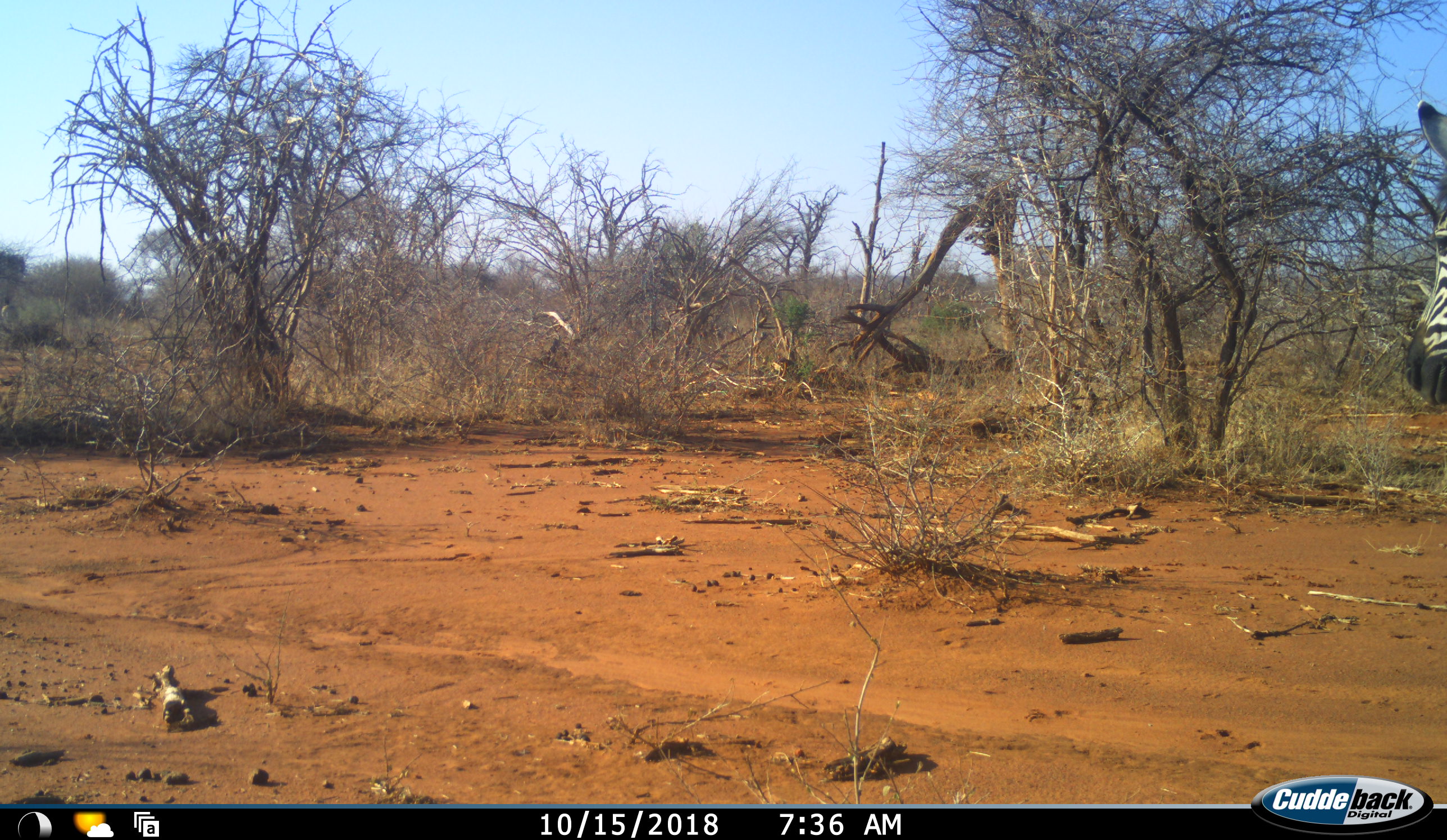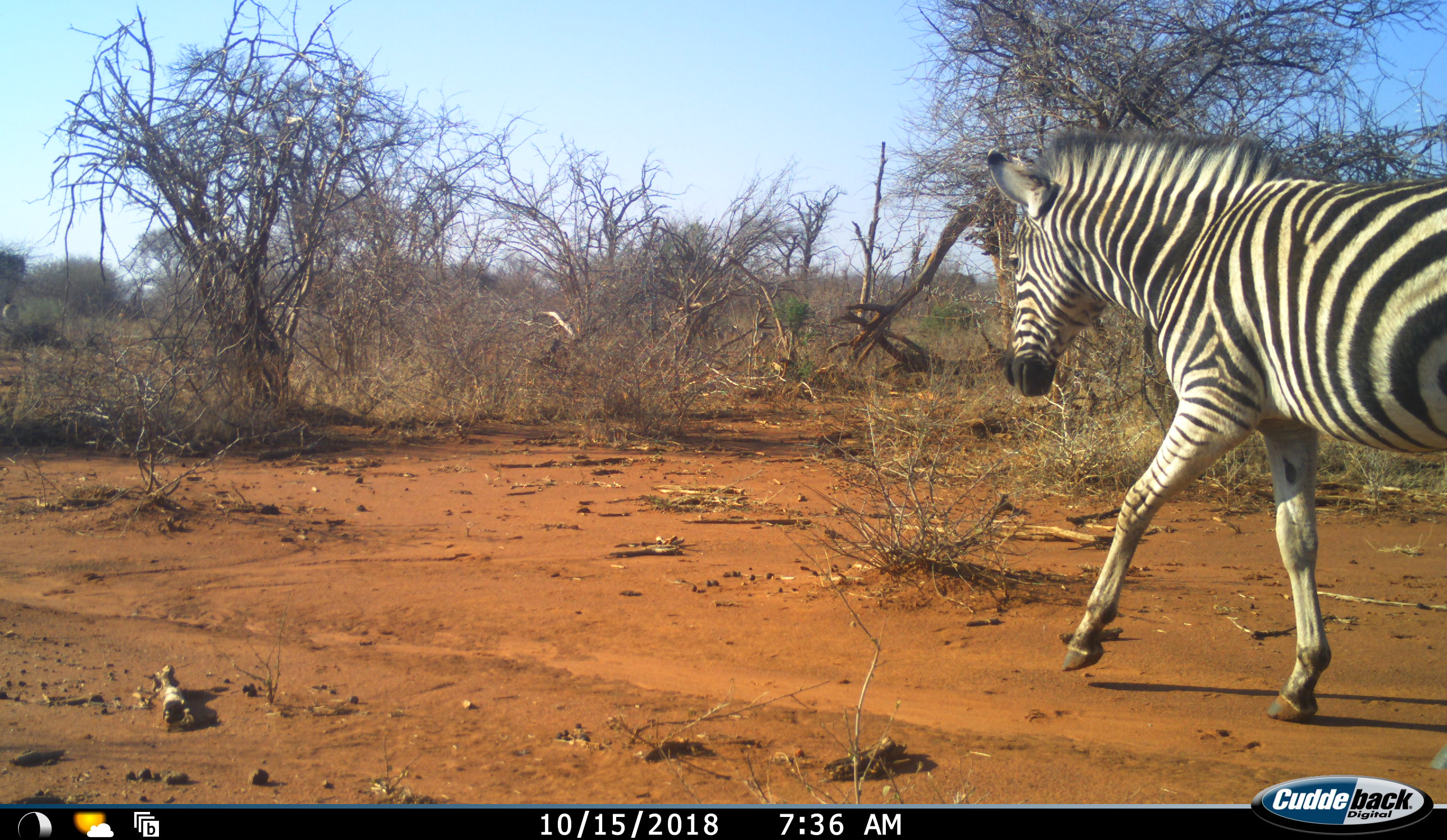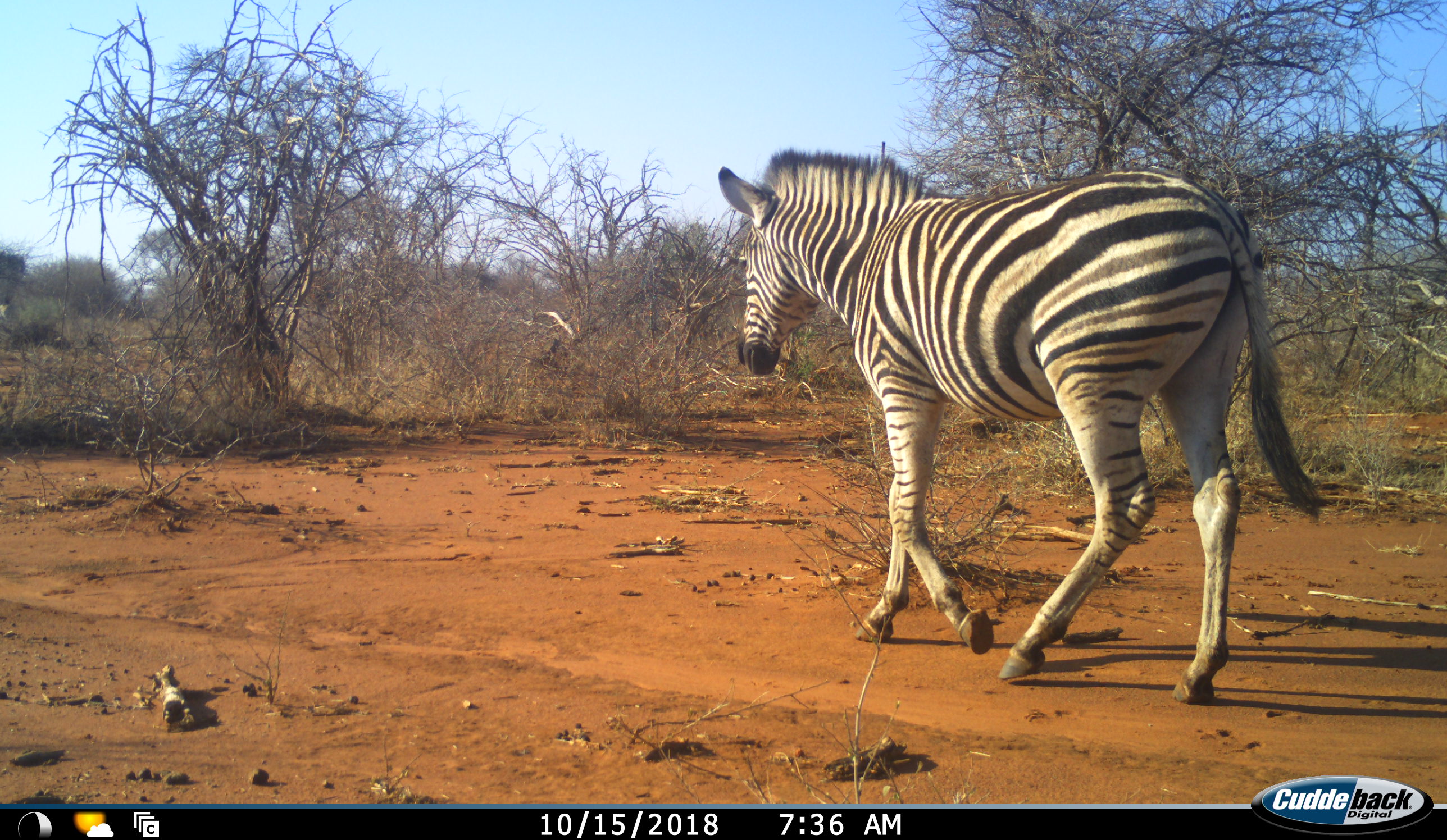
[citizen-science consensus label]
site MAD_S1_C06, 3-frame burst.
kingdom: Animalia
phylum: Chordata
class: Mammalia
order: Perissodactyla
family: Equidae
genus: Equus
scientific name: Equus quagga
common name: plains zebra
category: zebraplains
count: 1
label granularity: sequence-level